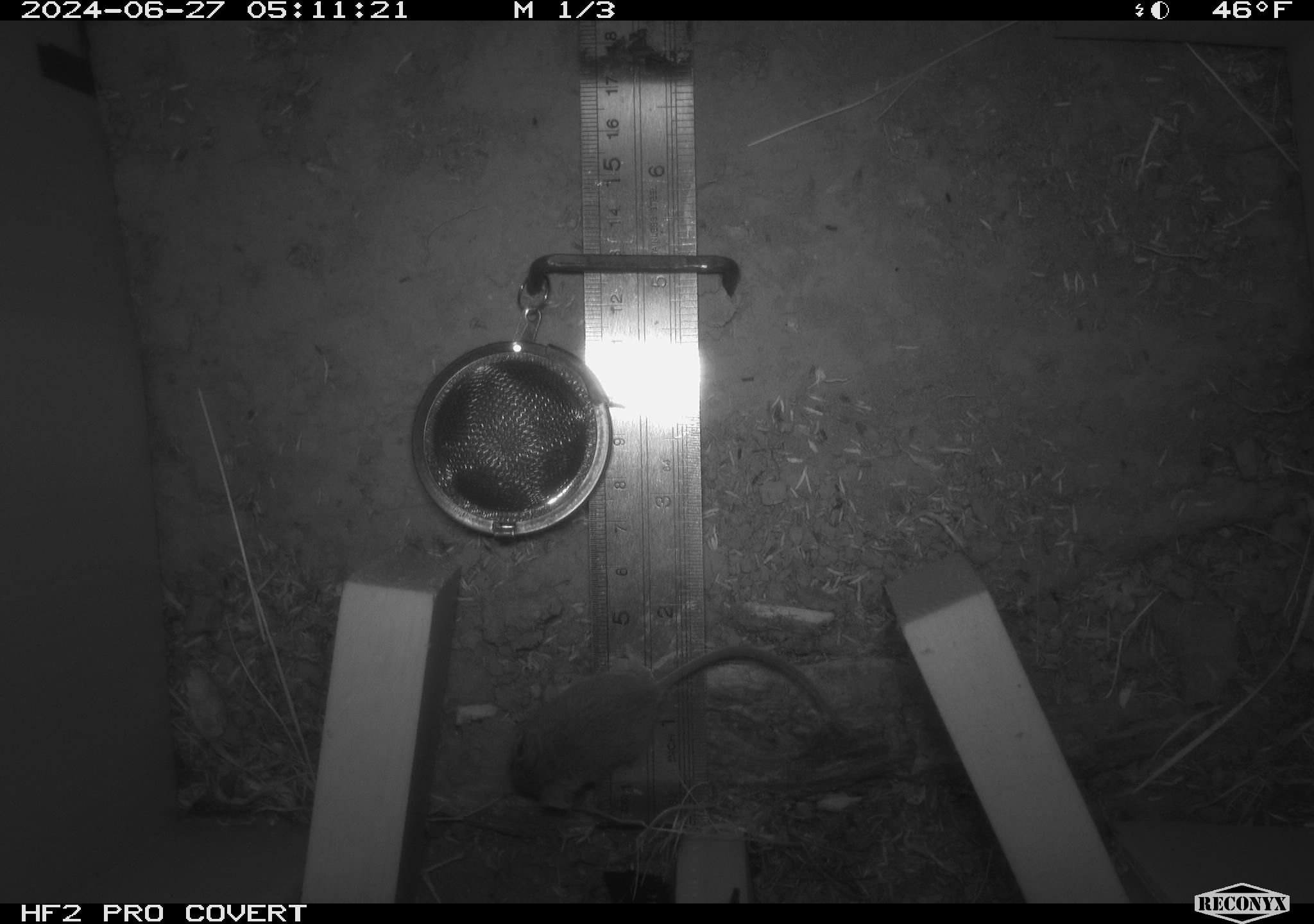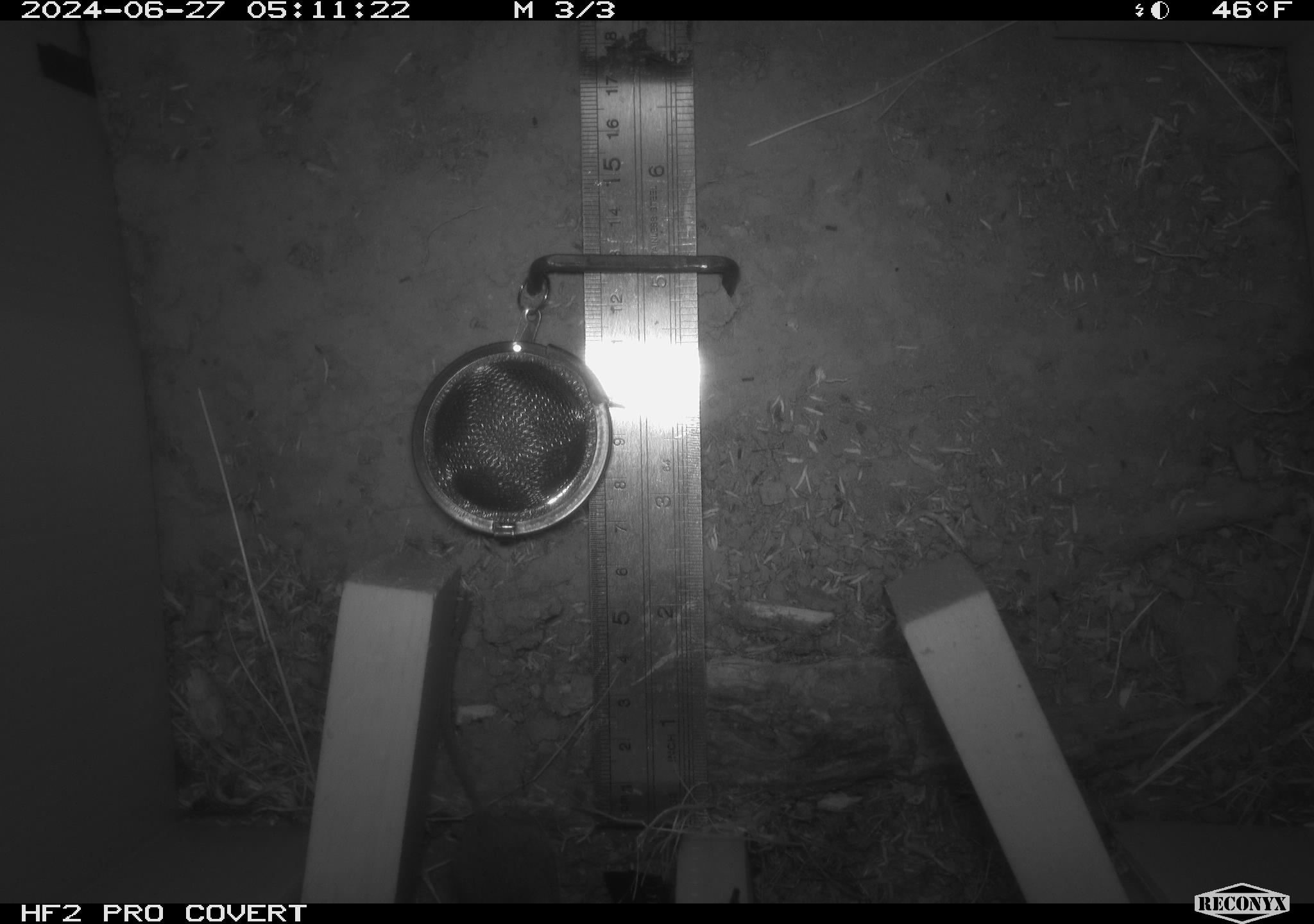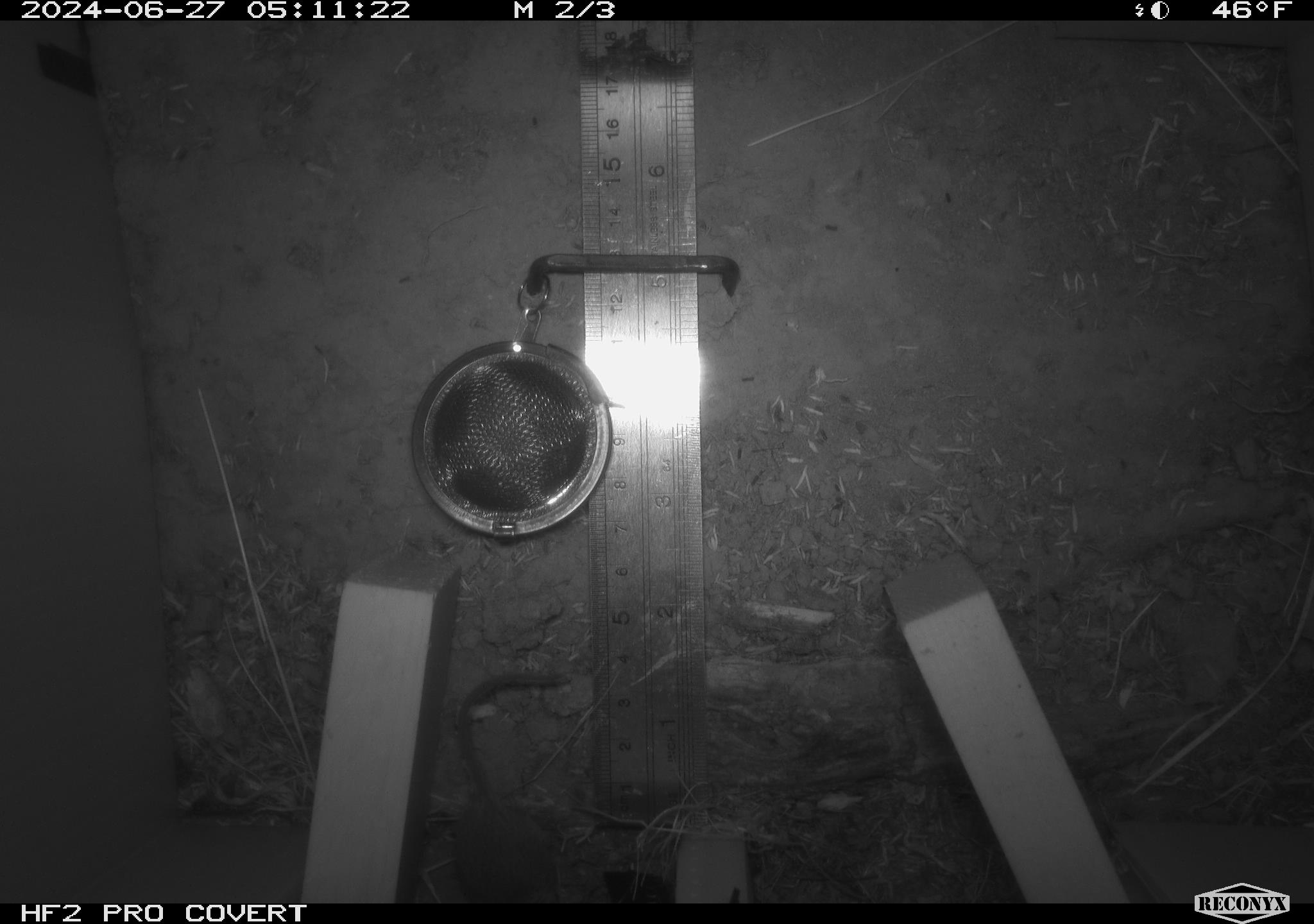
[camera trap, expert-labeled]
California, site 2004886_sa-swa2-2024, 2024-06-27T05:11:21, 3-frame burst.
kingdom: Animalia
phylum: Chordata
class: Mammalia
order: Rodentia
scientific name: Rodentia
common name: mouse species